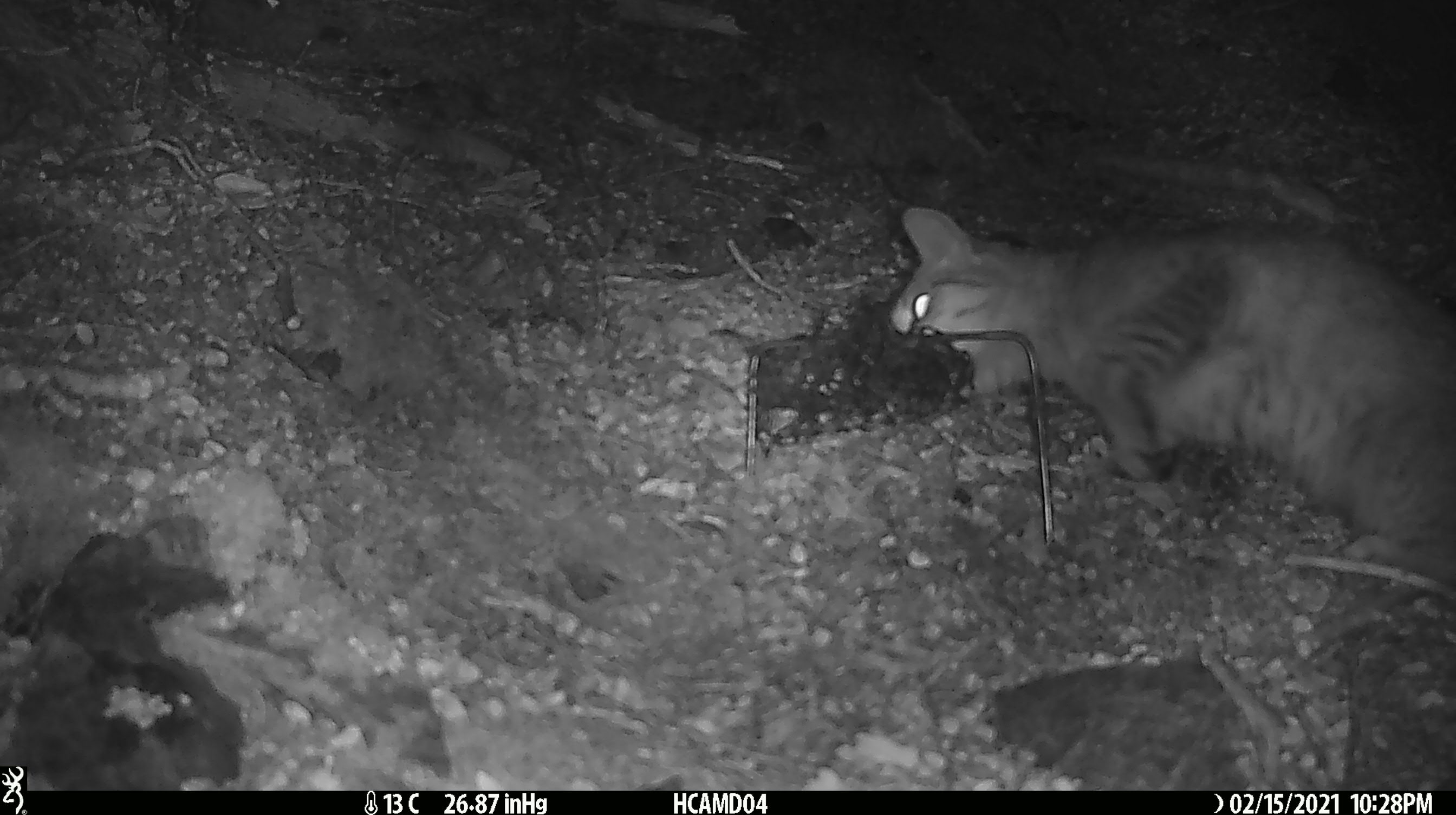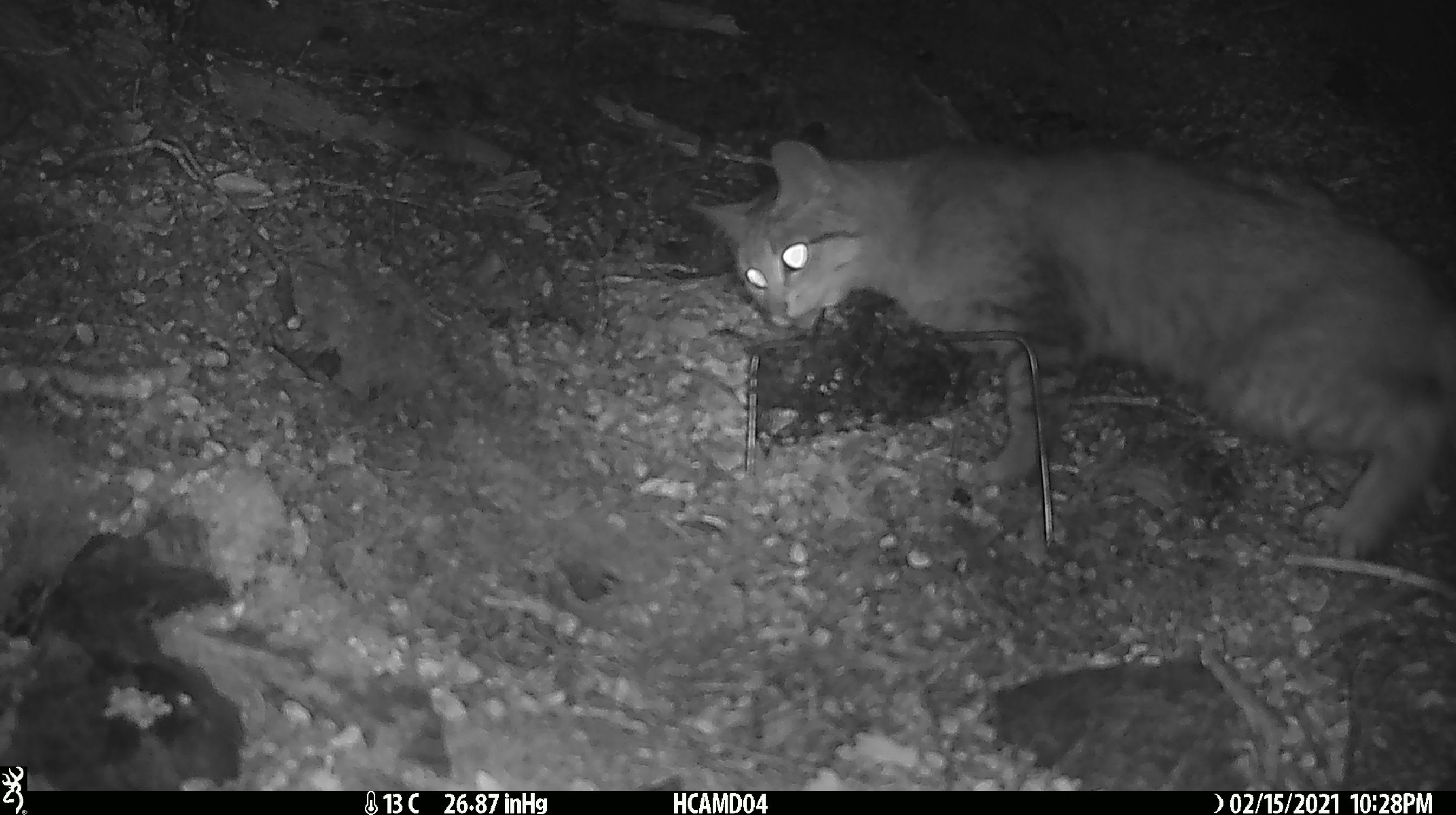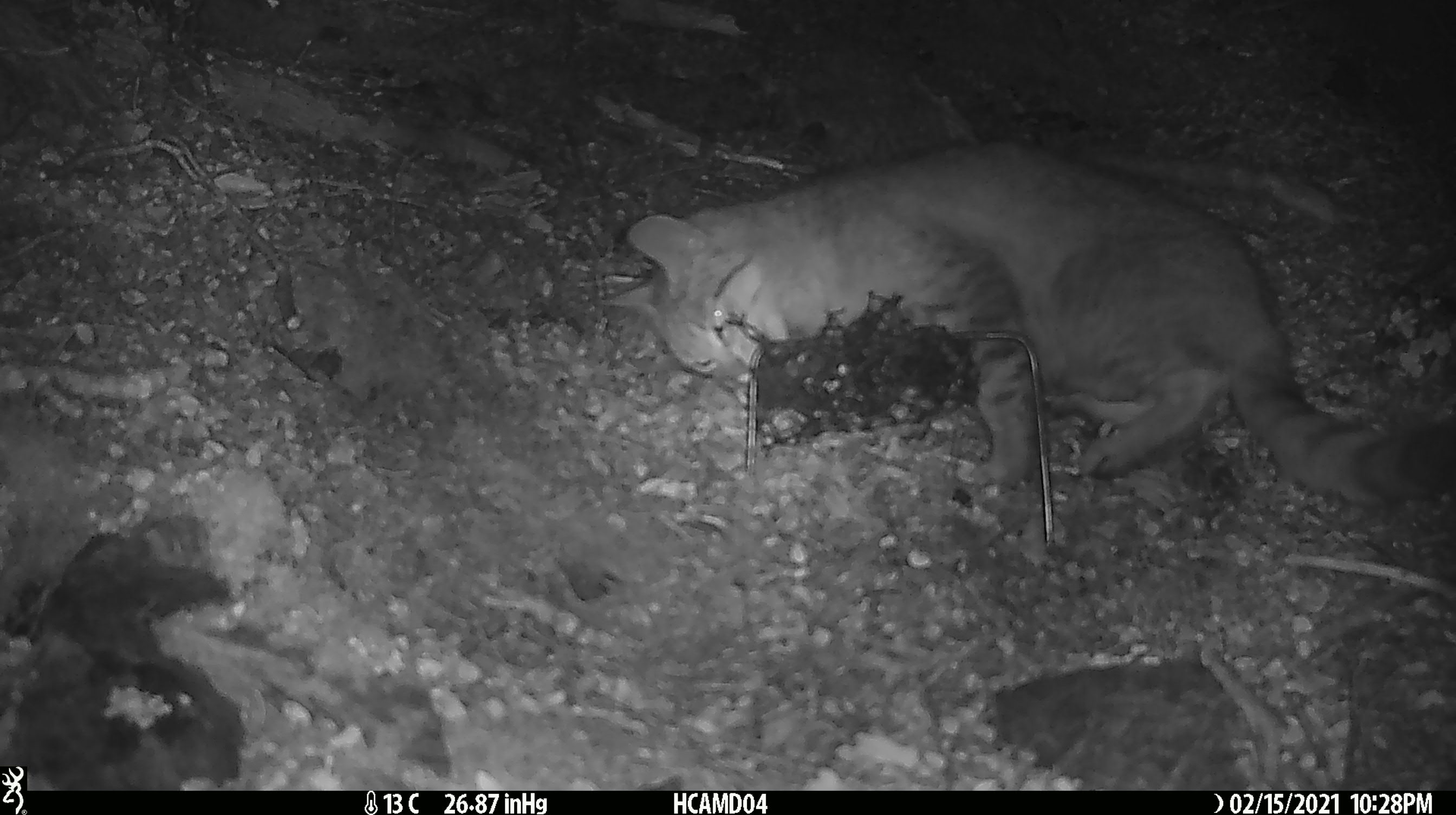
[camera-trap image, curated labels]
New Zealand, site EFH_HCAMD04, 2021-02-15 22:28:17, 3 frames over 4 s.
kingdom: Animalia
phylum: Chordata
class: Mammalia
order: Carnivora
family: Felidae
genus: Felis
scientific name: Felis catus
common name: domestic cat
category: cat